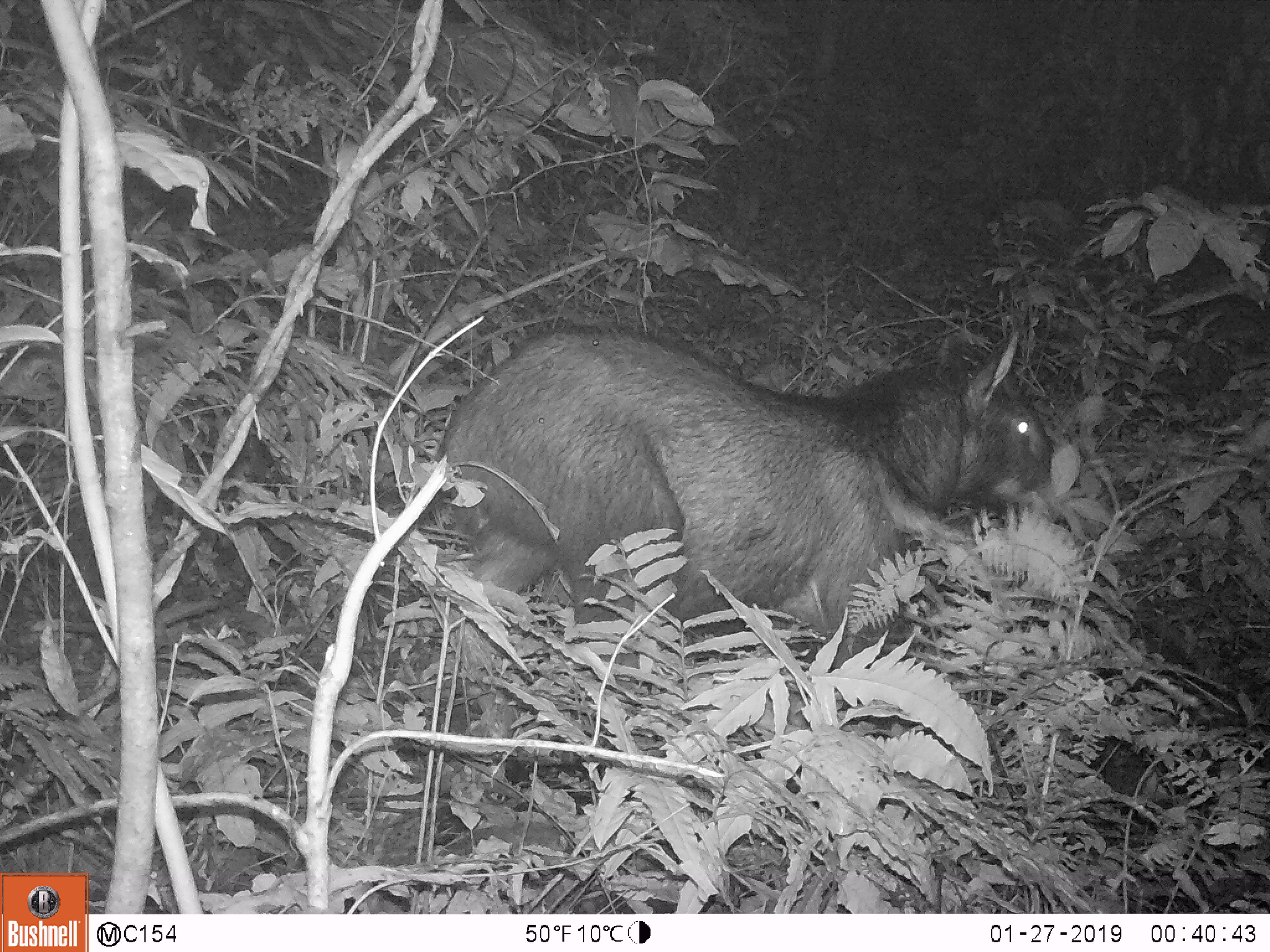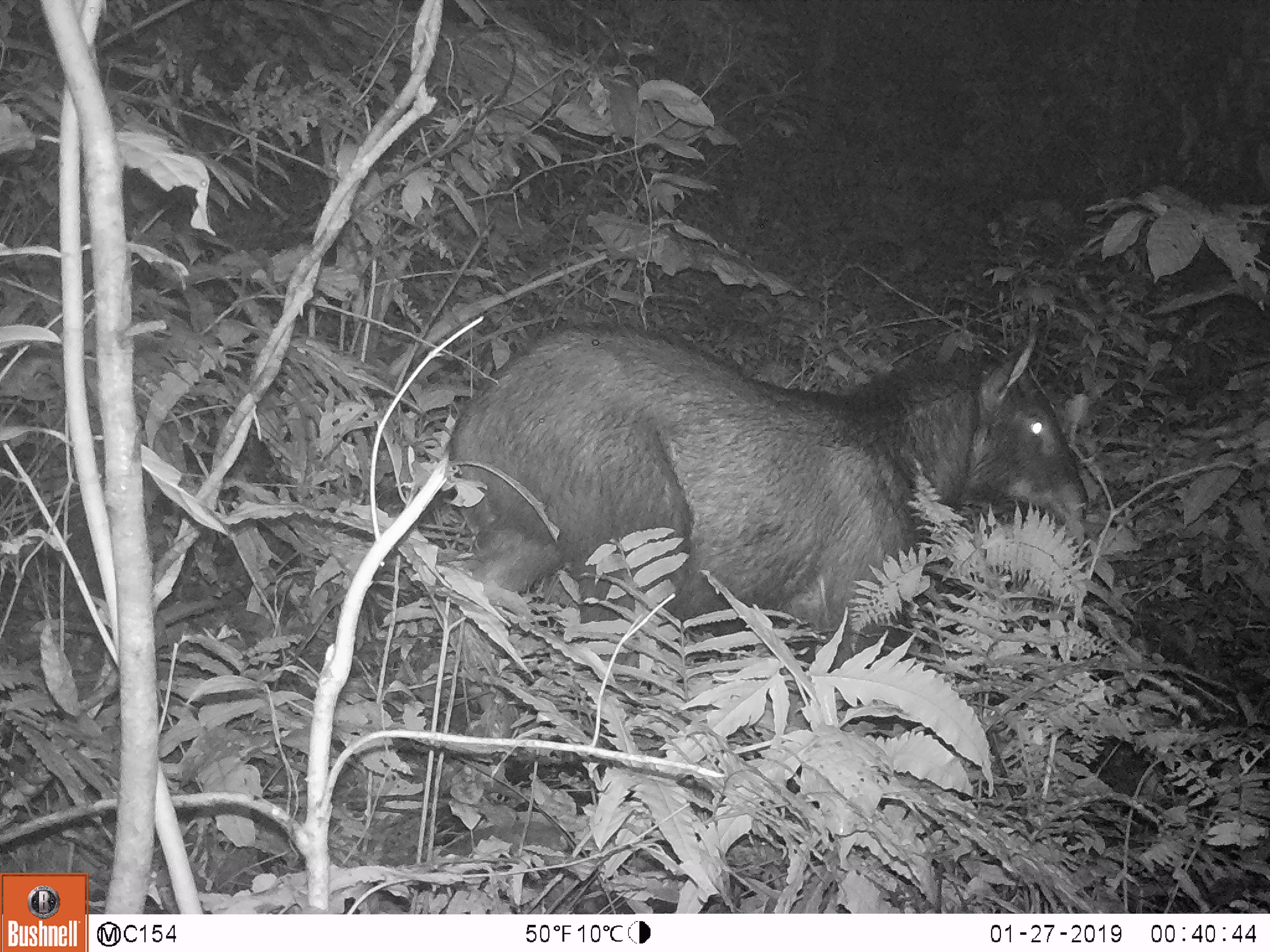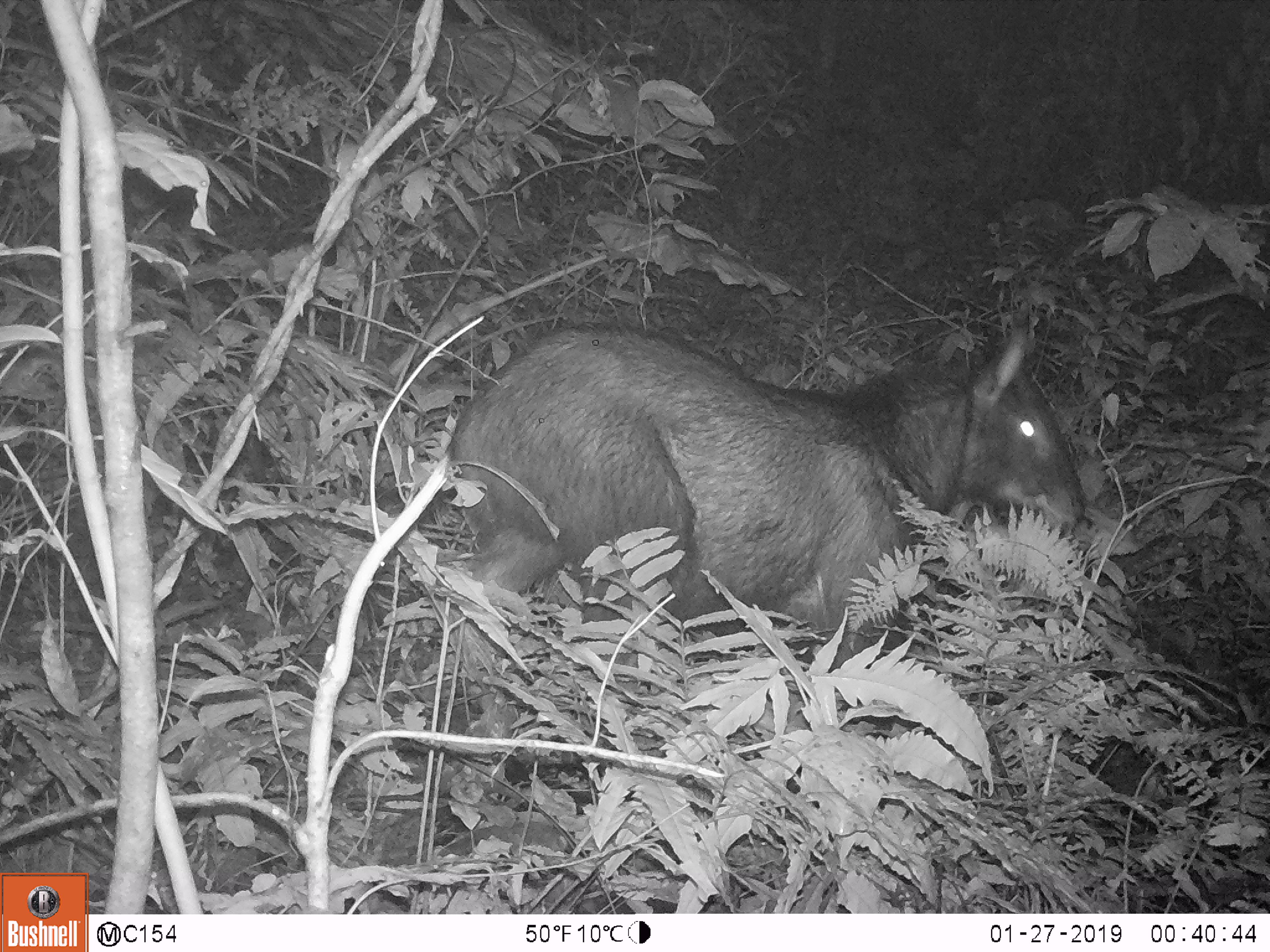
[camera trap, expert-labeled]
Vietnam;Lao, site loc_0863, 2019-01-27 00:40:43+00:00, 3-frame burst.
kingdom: Animalia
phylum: Chordata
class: Mammalia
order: Artiodactyla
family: Bovidae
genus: Capricornis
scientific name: Capricornis sumatraensis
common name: chinese serow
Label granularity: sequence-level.